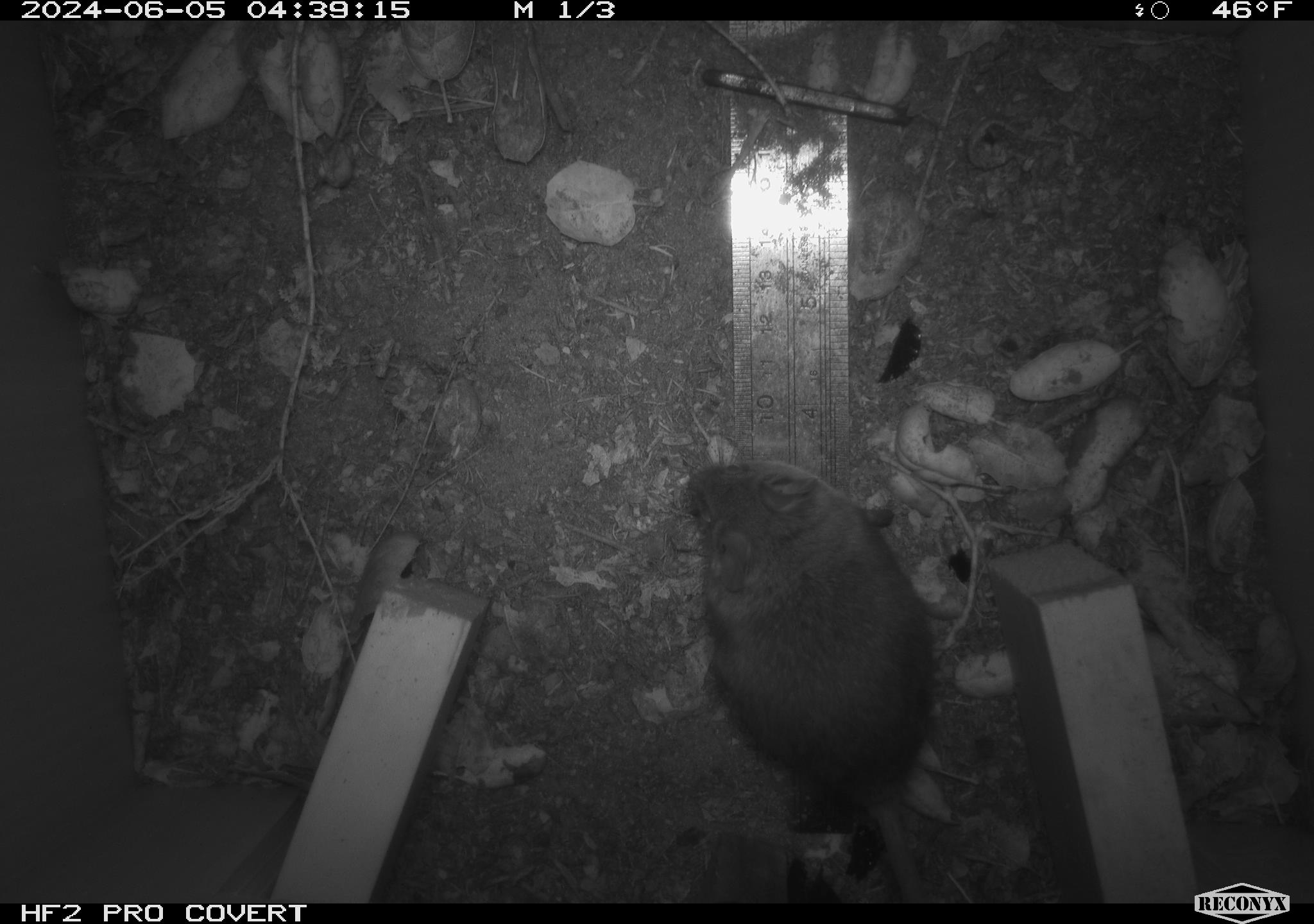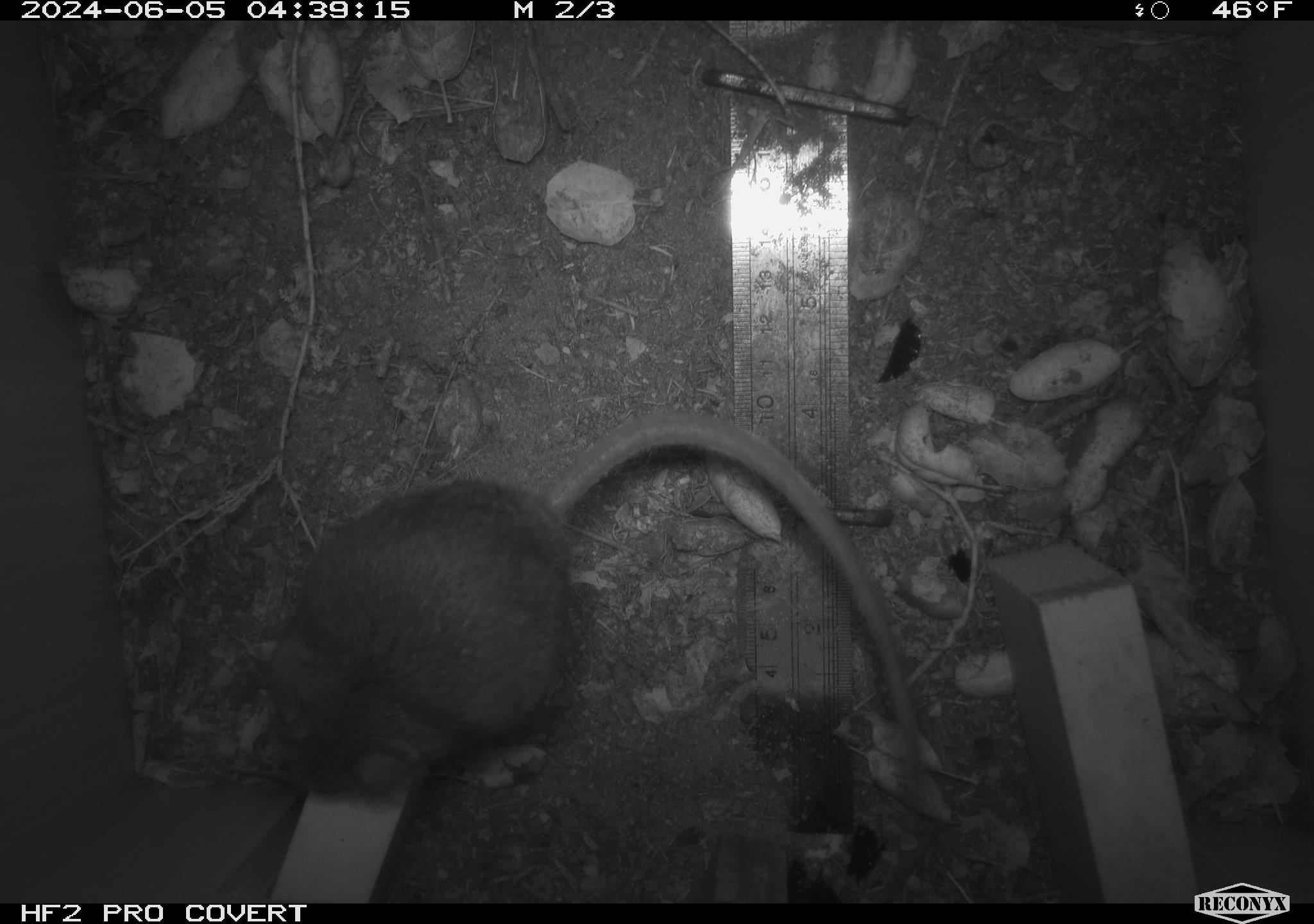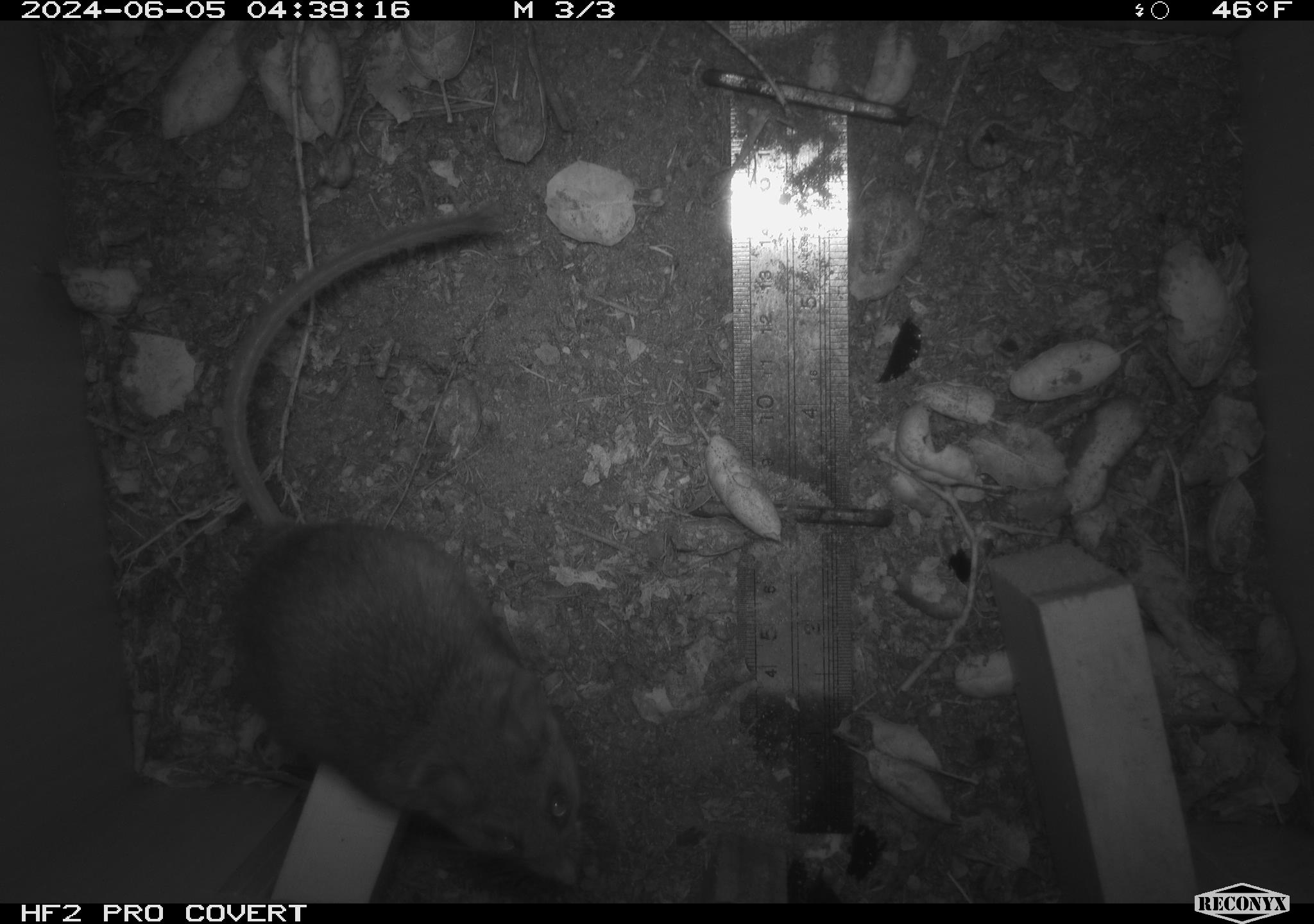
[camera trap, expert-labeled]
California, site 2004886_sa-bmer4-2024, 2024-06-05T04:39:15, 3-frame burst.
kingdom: Animalia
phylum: Chordata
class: Mammalia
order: Rodentia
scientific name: Rodentia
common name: woodrat or rat or mouse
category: woodrat or rat or mouse species